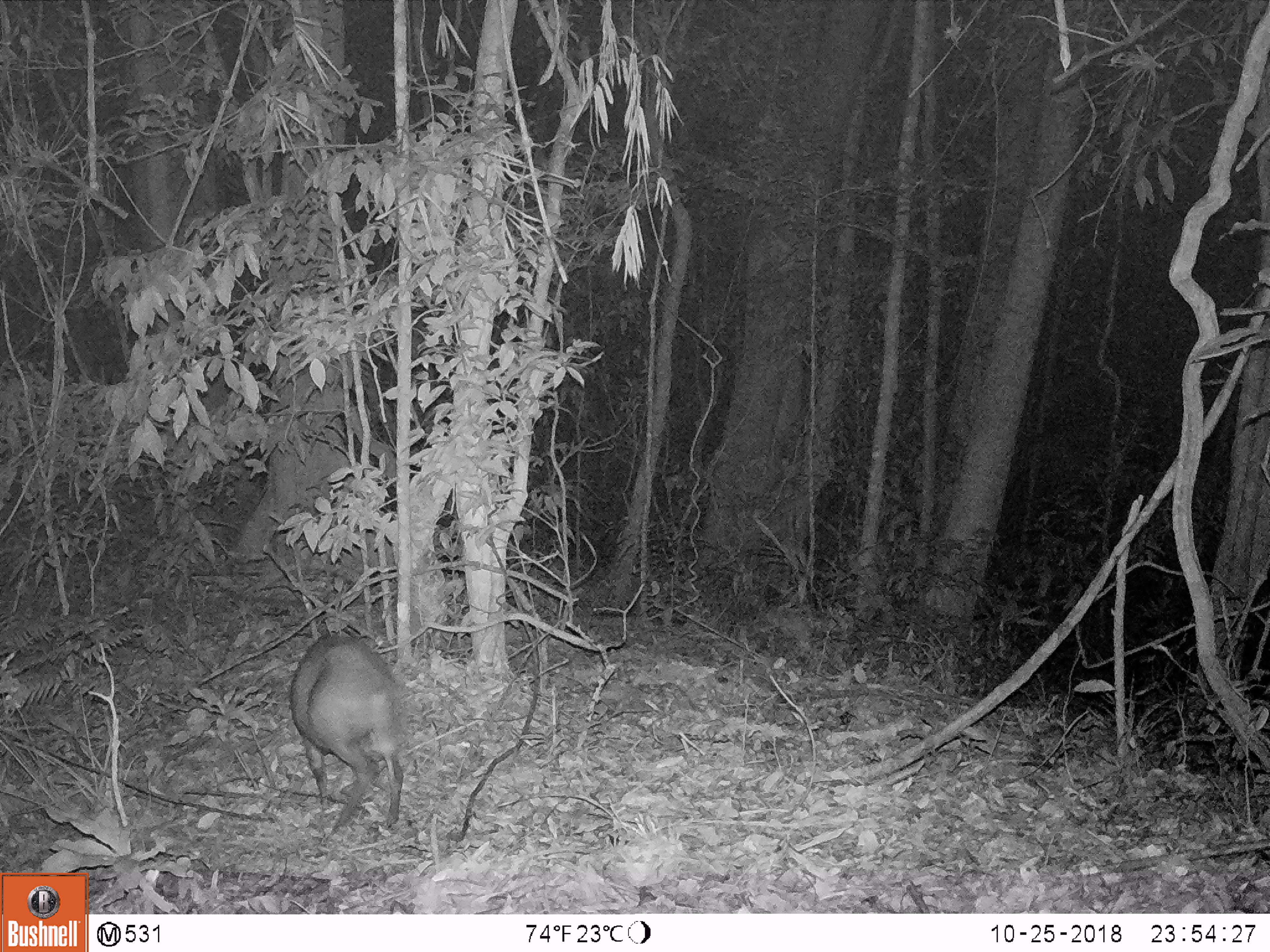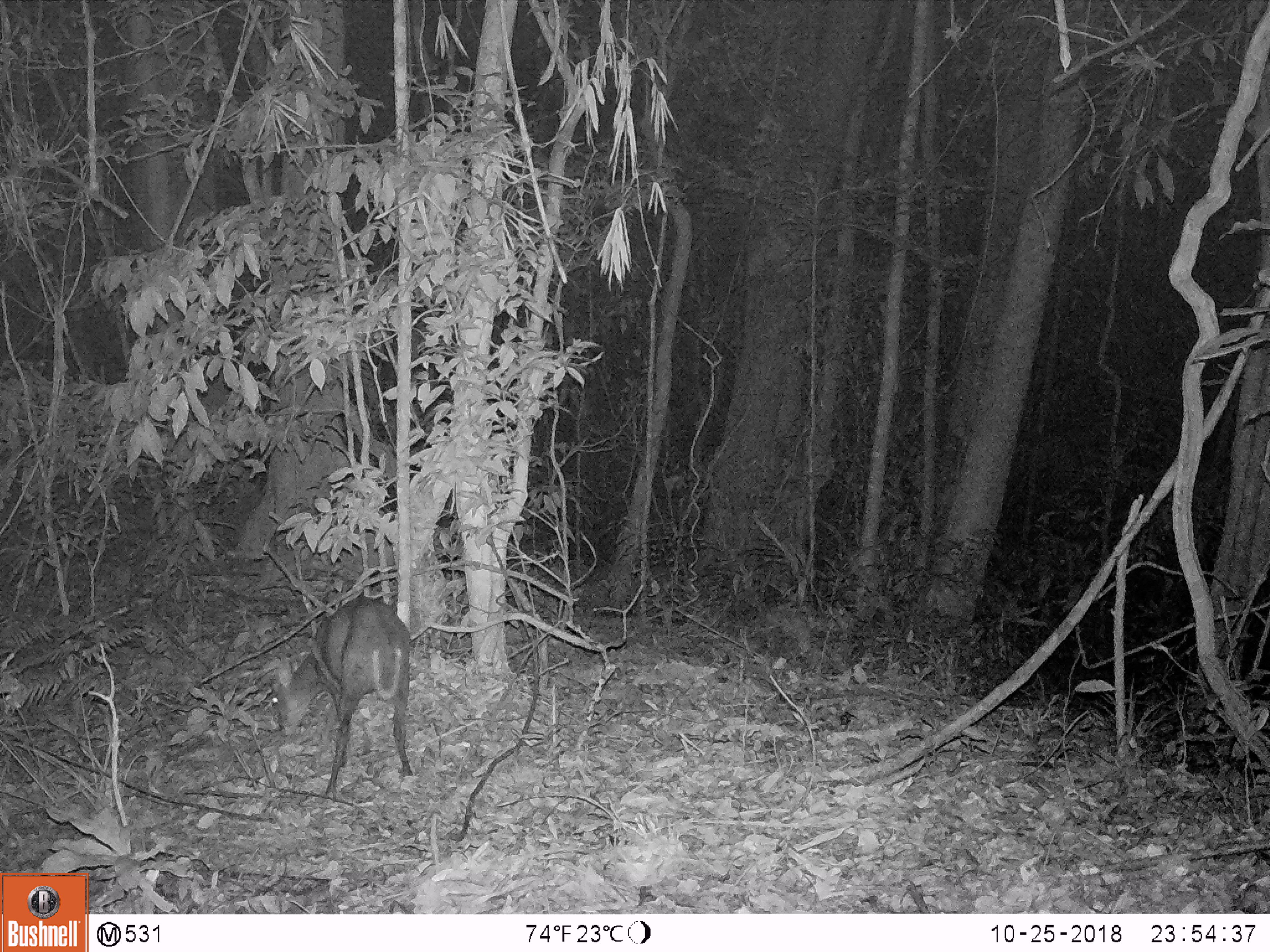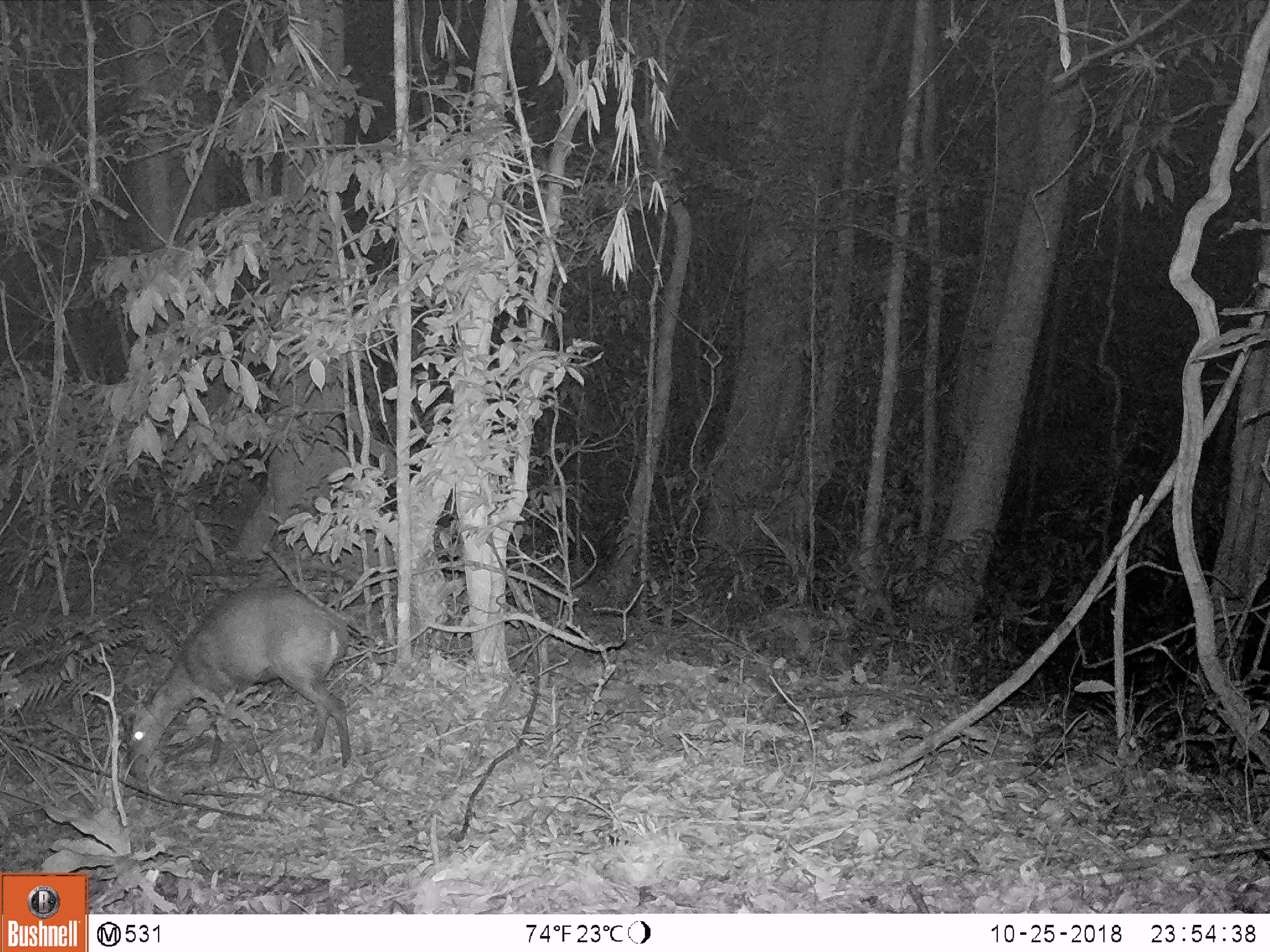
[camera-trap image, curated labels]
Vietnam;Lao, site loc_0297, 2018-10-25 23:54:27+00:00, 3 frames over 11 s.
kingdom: Animalia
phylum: Chordata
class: Mammalia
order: Artiodactyla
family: Cervidae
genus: Muntiacus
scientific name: Muntiacus rooseveltorum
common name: roosevelt's muntjac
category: roosevelts muntjac group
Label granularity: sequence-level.